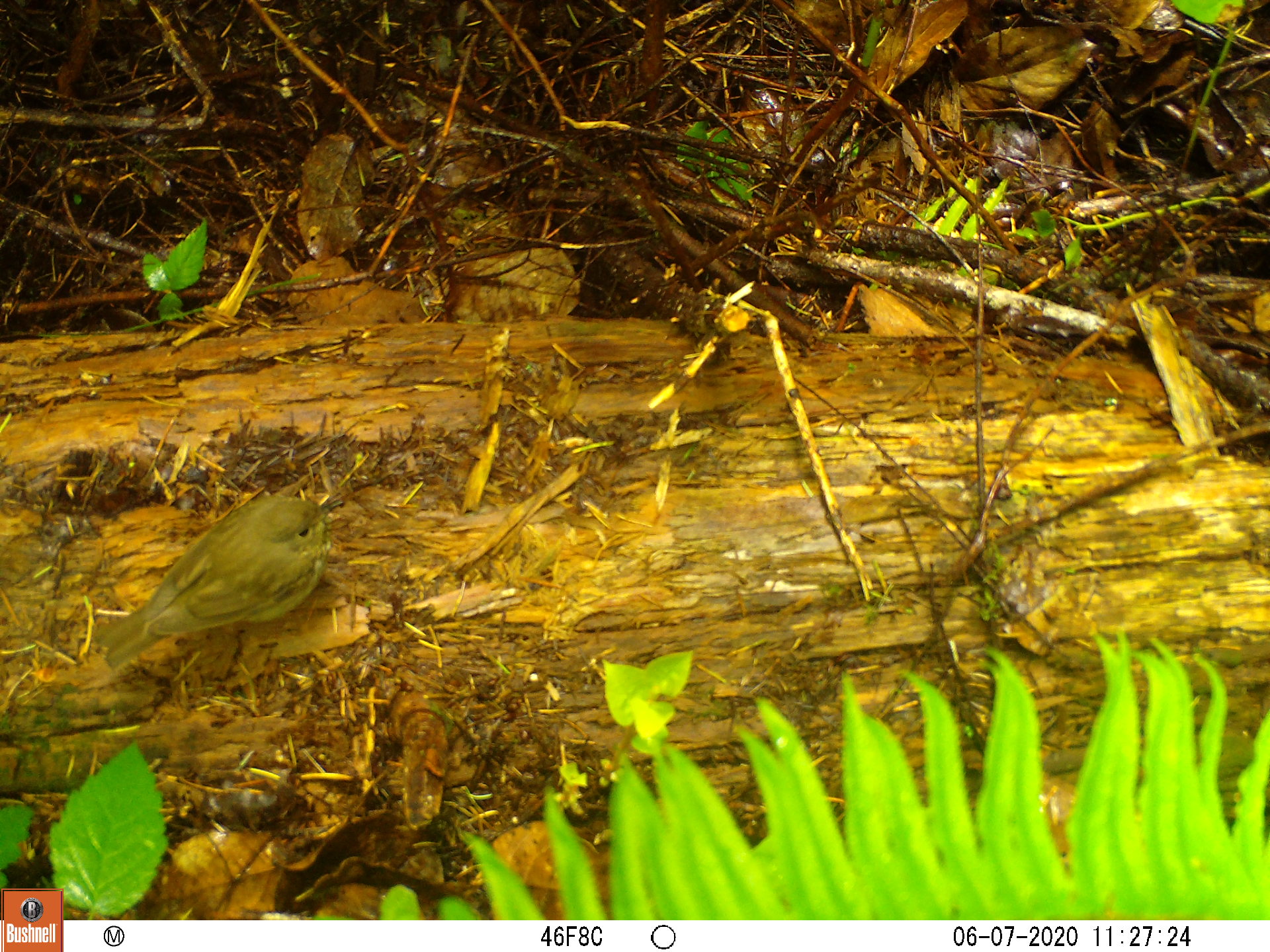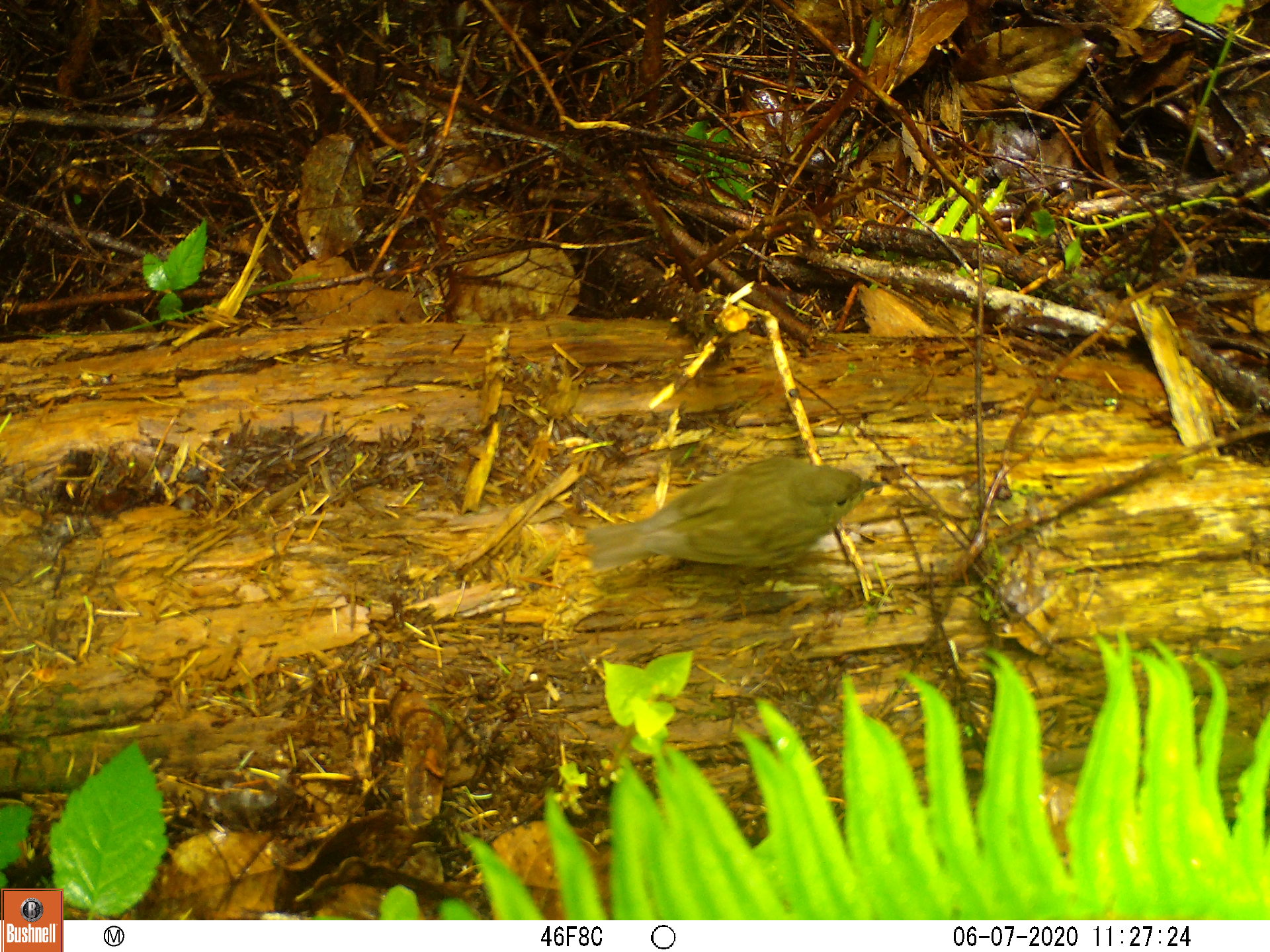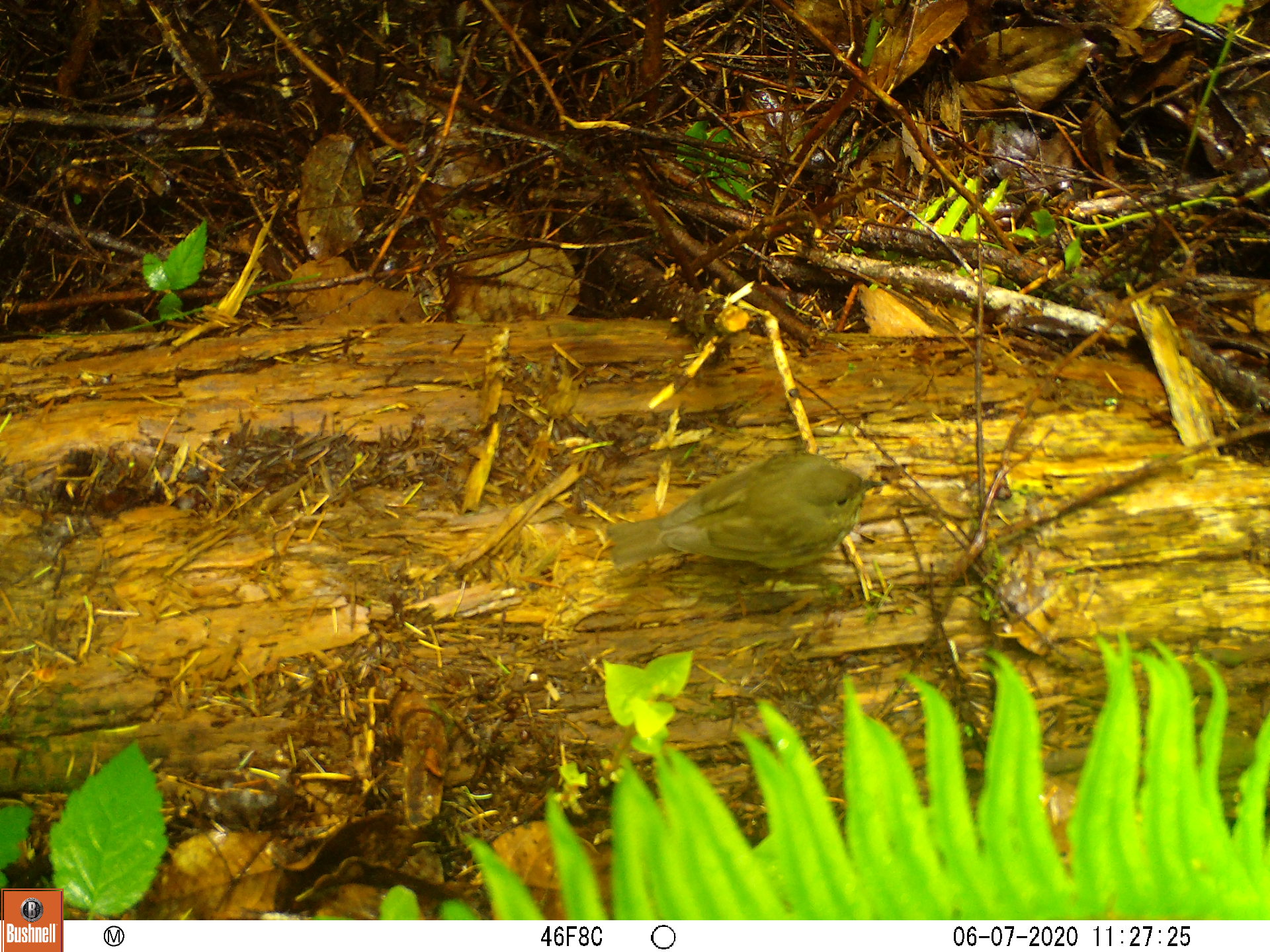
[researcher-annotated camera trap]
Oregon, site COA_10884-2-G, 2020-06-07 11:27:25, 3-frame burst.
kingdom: Animalia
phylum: Chordata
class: Aves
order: Passeriformes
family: Turdidae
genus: Catharus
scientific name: Catharus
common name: brown thrushes and nightingale-thrushes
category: catharus species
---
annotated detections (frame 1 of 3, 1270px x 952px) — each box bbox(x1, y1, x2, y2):
catharus species: bbox(91, 489, 332, 661)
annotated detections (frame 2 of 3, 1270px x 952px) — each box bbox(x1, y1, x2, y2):
catharus species: bbox(580, 457, 889, 572)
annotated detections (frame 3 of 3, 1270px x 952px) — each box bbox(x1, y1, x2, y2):
catharus species: bbox(597, 453, 889, 564)